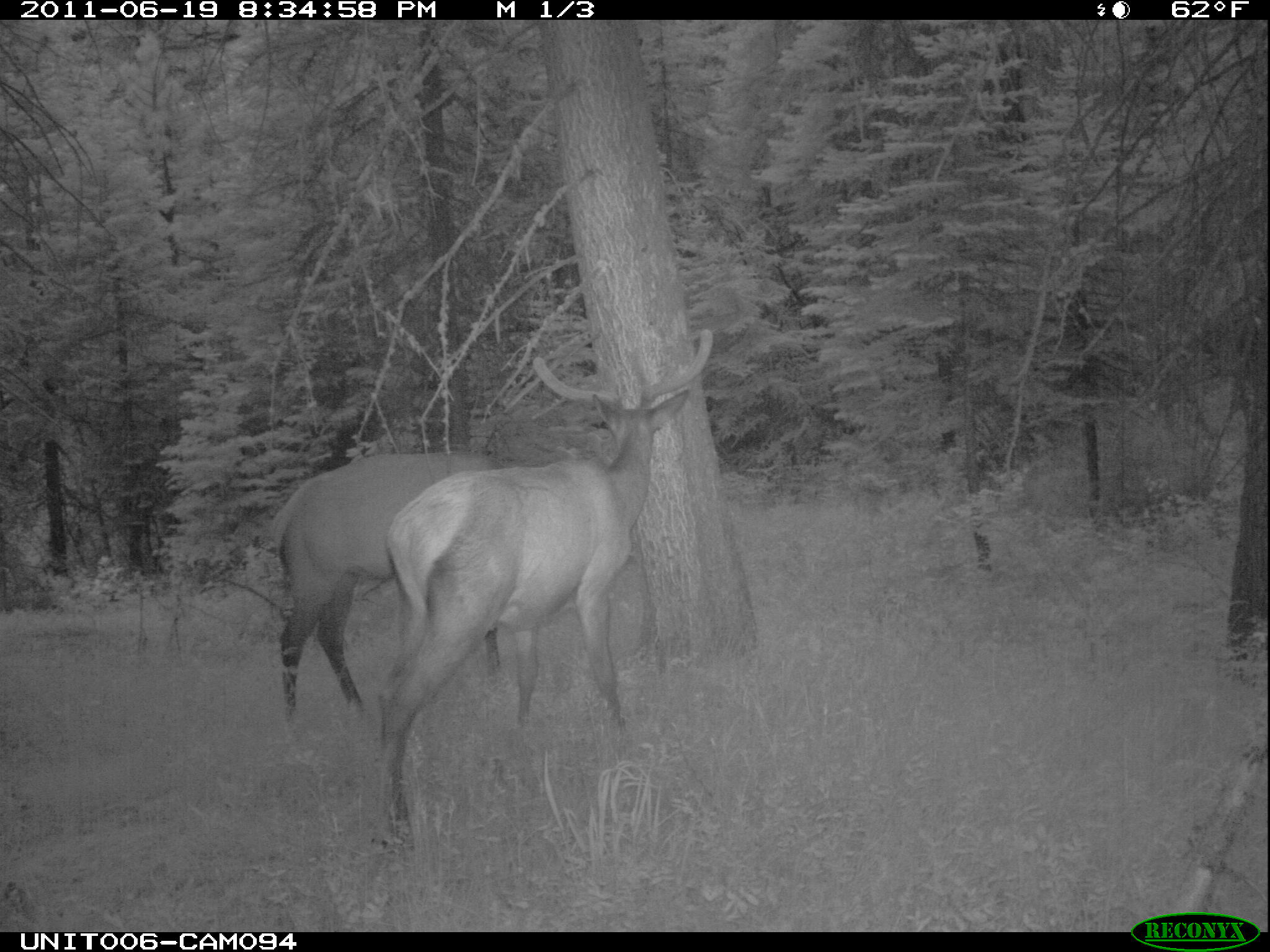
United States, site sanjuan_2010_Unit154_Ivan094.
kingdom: Animalia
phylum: Chordata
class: Mammalia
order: Artiodactyla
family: Cervidae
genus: Cervus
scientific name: Cervus elaphus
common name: red deer